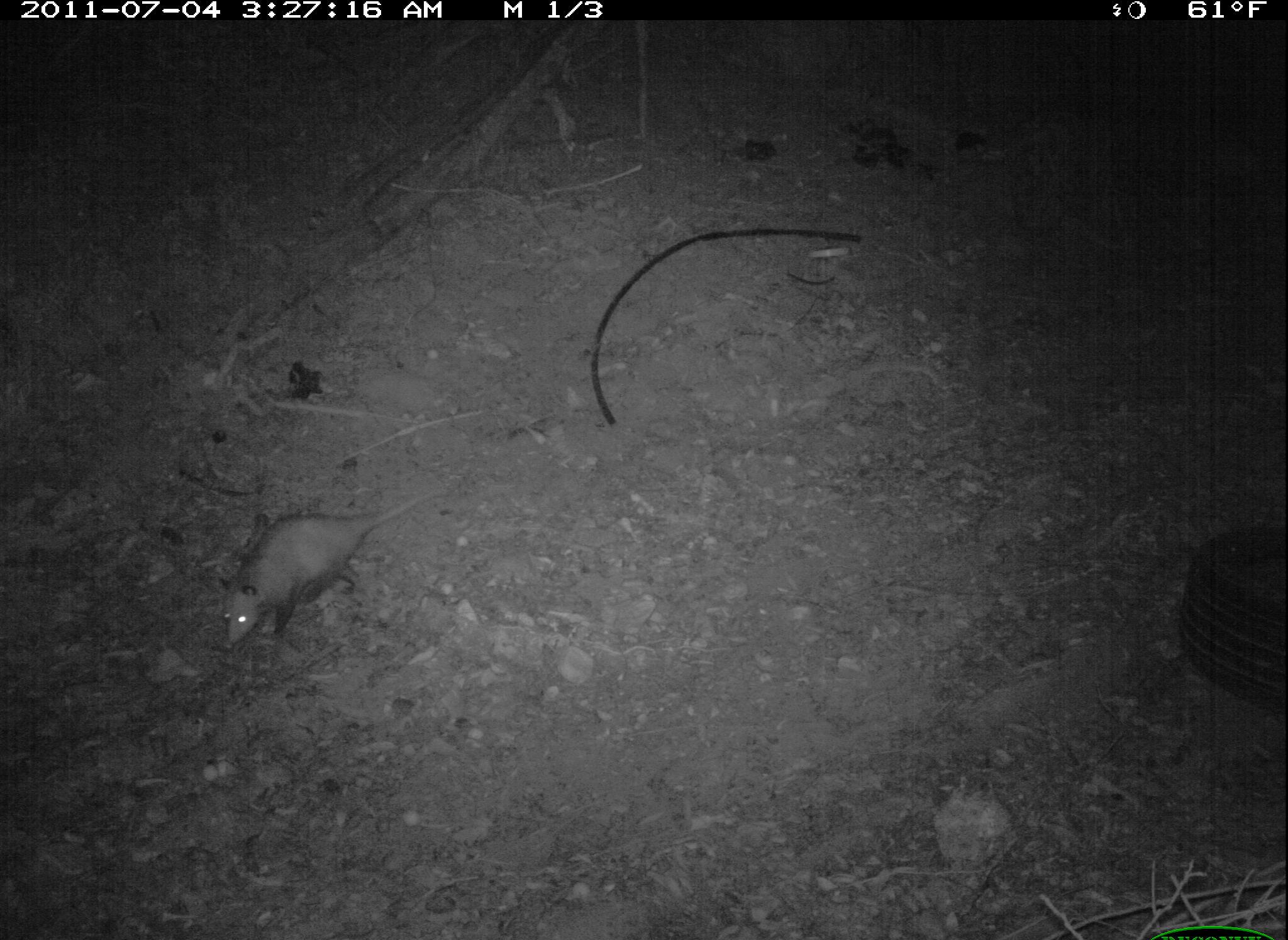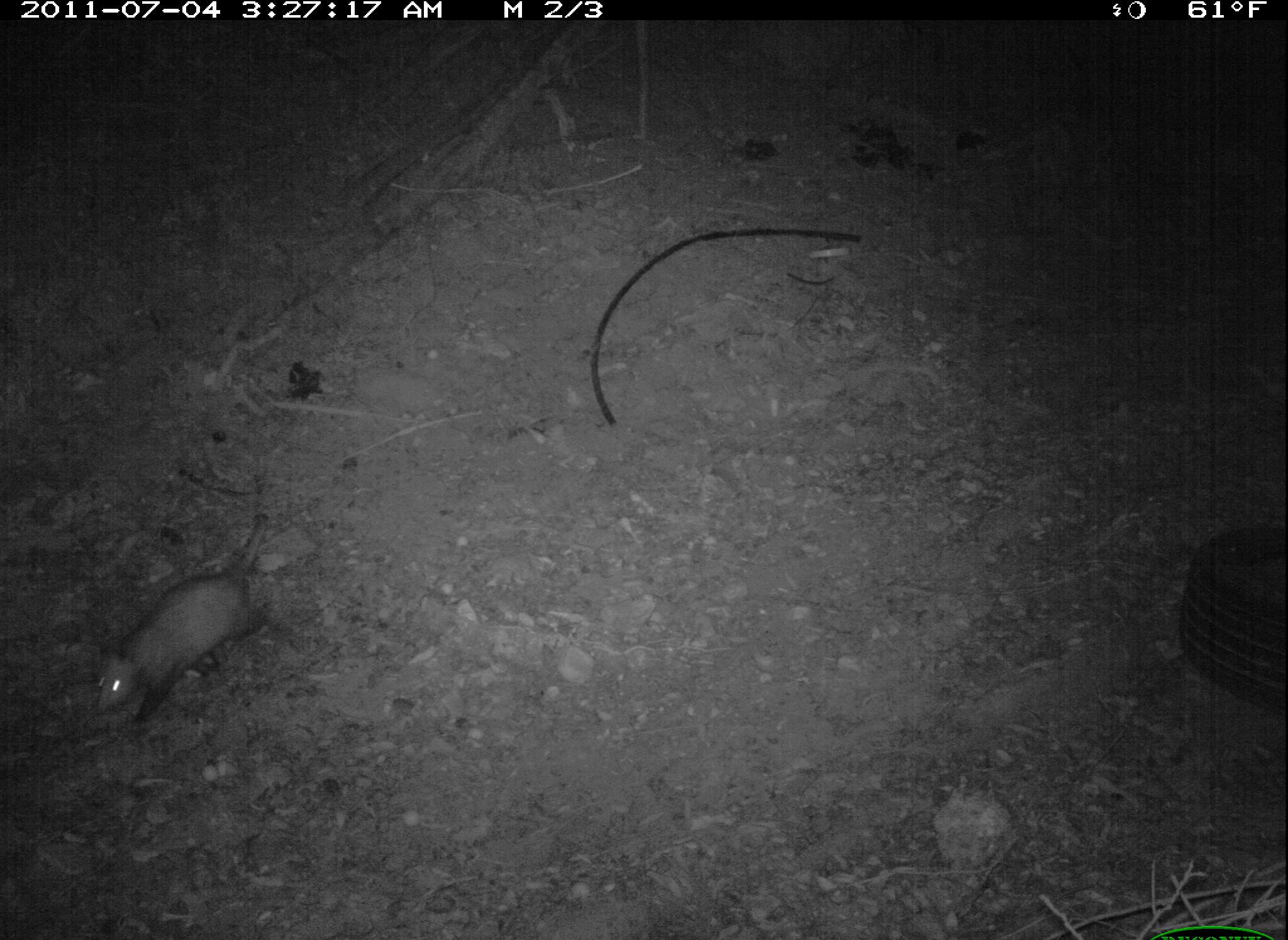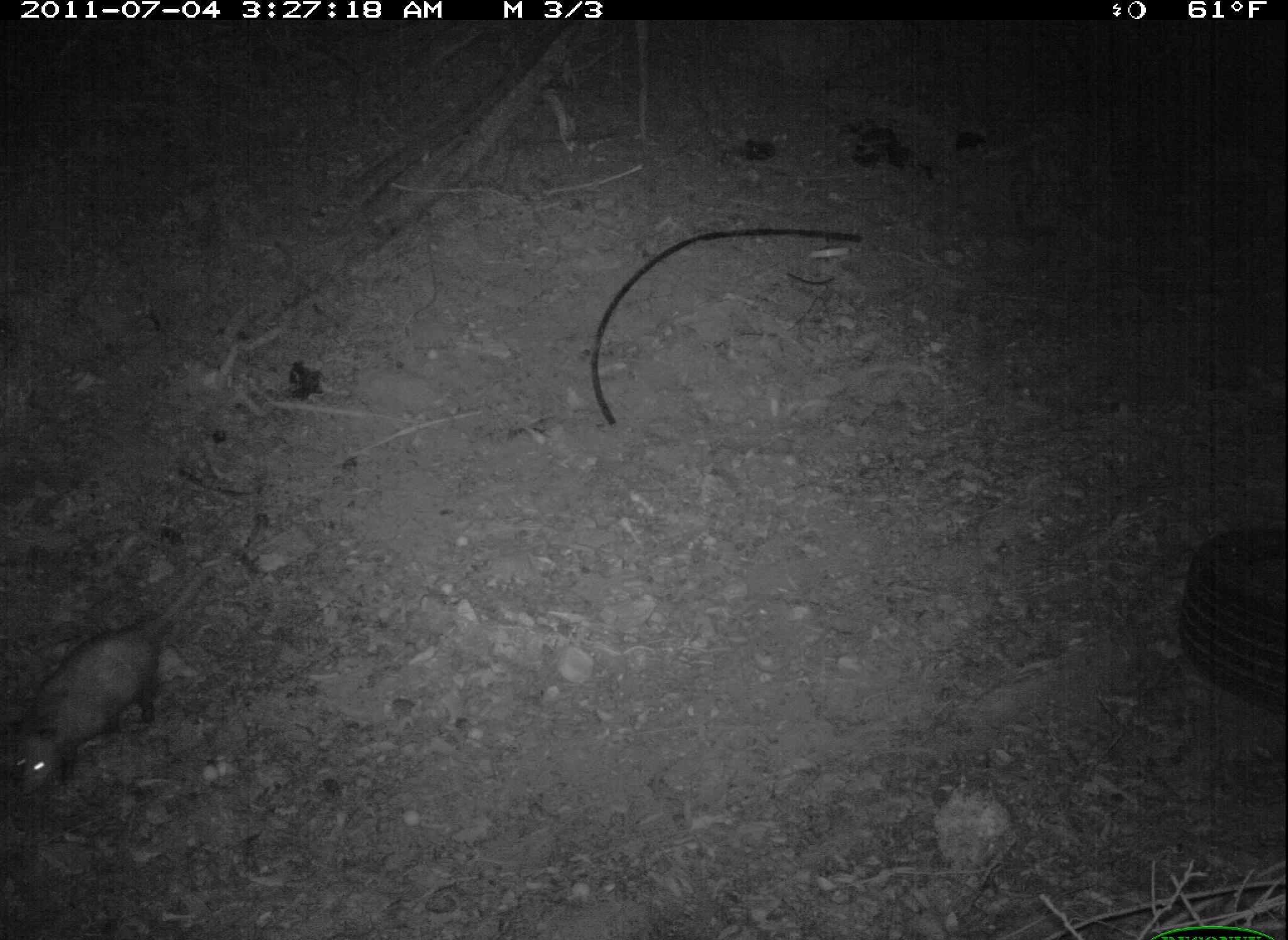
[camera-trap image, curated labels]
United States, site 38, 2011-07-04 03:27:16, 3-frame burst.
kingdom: Animalia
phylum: Chordata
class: Mammalia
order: Didelphimorphia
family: Didelphidae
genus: Didelphis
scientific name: Didelphis virginiana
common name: virginia opossum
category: opossum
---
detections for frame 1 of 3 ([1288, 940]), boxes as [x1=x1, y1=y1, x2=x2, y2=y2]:
opossum: [x1=203, y1=485, x2=464, y2=656]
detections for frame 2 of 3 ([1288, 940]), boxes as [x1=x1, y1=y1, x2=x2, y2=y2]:
opossum: [x1=92, y1=477, x2=275, y2=739]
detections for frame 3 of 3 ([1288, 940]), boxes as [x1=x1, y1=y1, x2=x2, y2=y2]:
opossum: [x1=5, y1=530, x2=248, y2=809]